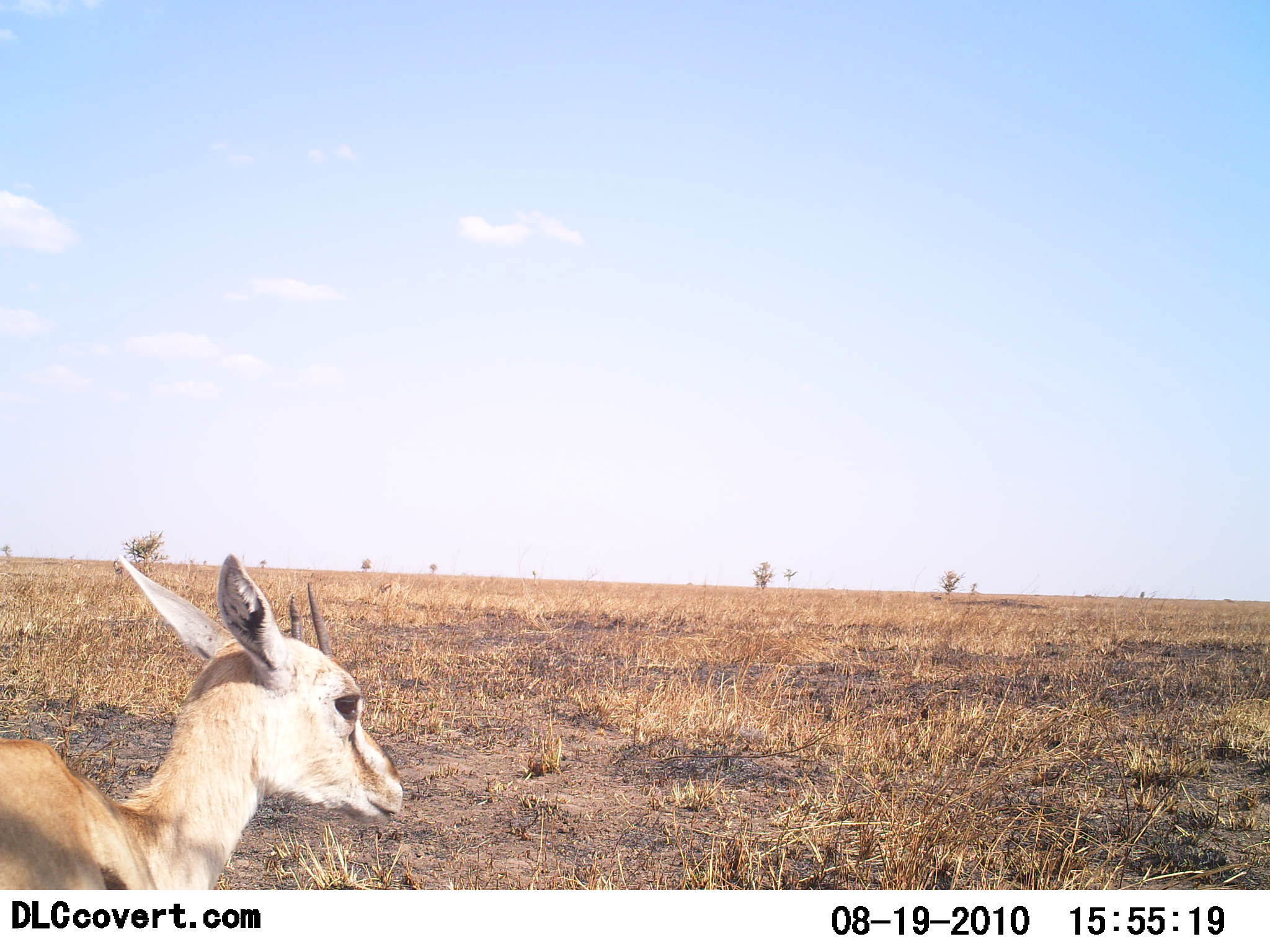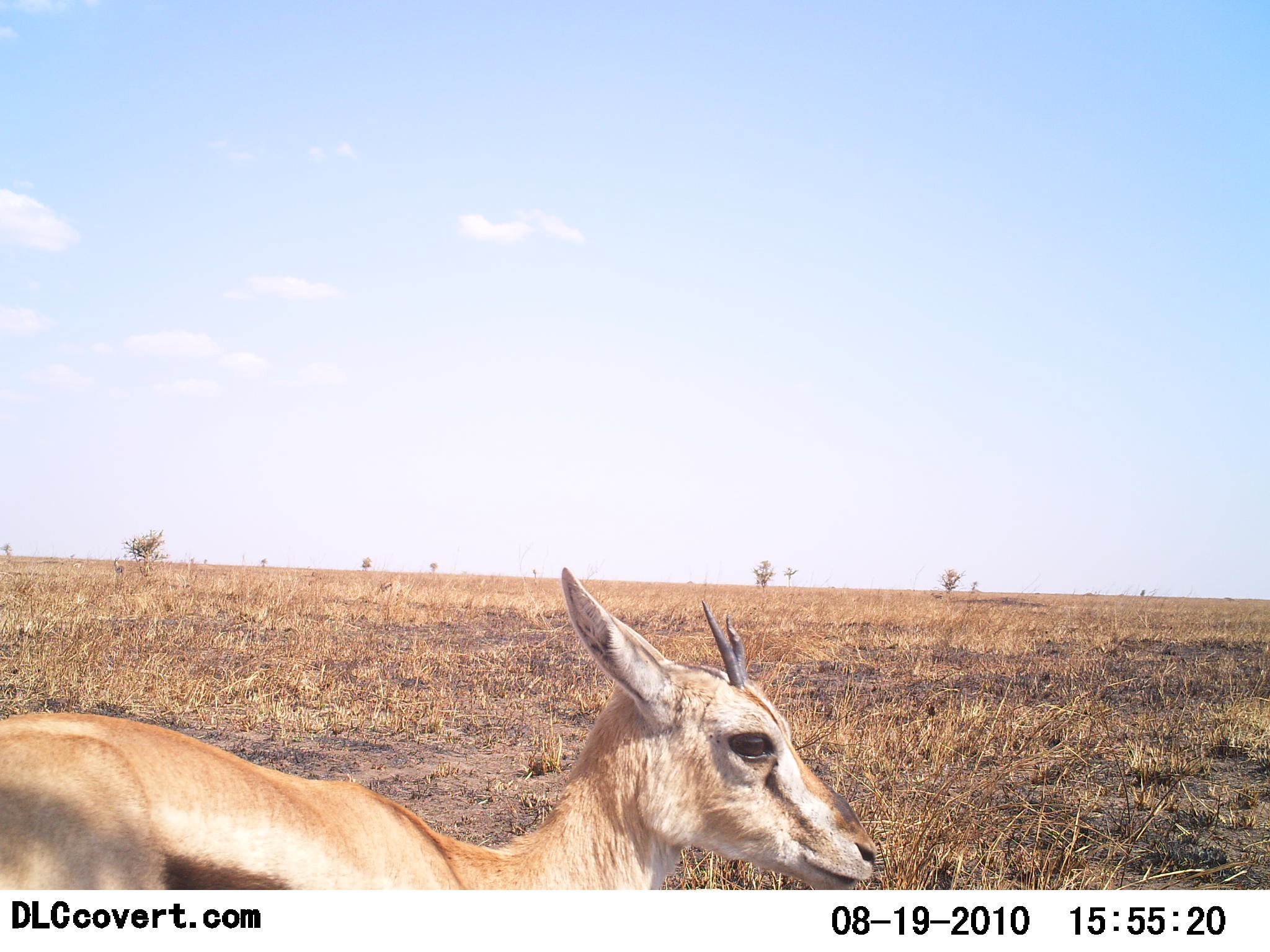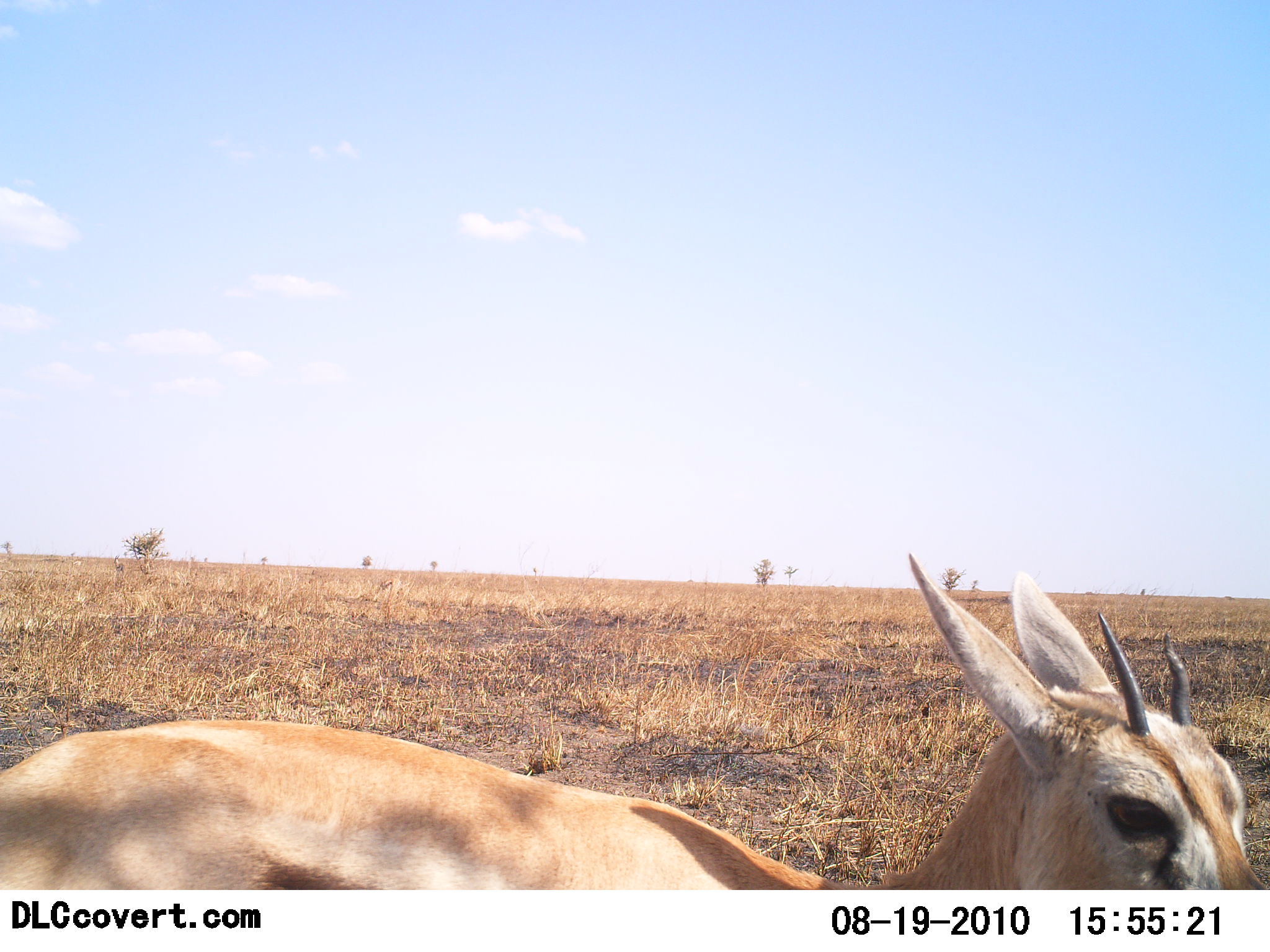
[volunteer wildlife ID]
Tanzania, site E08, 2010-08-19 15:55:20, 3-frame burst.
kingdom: Animalia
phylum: Chordata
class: Mammalia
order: Artiodactyla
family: Bovidae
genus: Eudorcas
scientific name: Eudorcas thomsonii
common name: thomson's gazelle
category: gazellethomsons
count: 1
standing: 25%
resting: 0%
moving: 81%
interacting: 0%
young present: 0%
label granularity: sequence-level